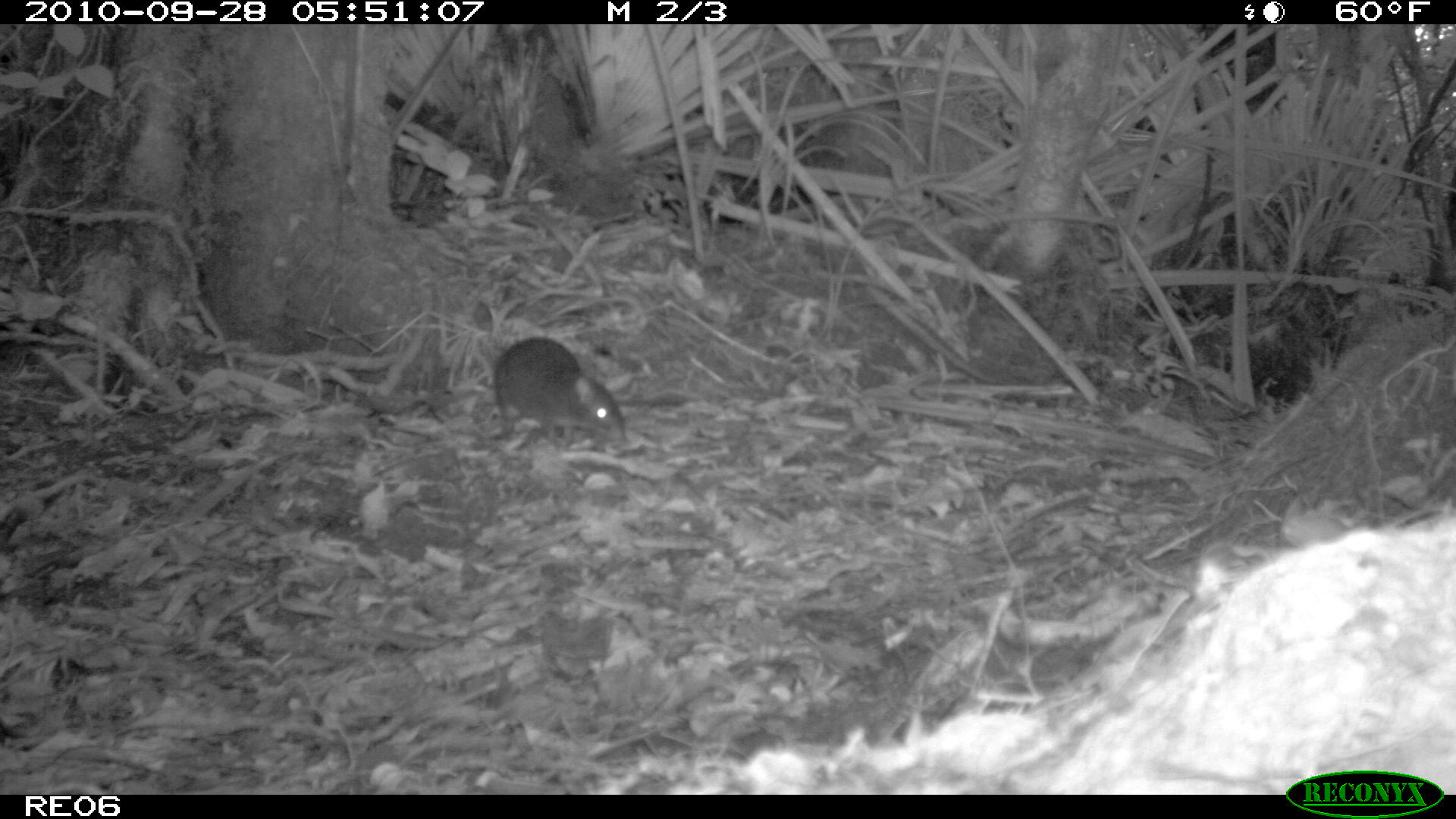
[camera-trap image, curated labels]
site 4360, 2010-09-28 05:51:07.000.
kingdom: Animalia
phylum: Chordata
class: Mammalia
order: Rodentia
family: Muridae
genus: Rattus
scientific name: Rattus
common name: rodent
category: unknown rat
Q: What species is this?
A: Unknown rat (rodent) (Rattus).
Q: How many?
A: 1.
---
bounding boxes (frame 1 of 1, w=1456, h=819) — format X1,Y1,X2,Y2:
unknown rat: 492,336,629,453